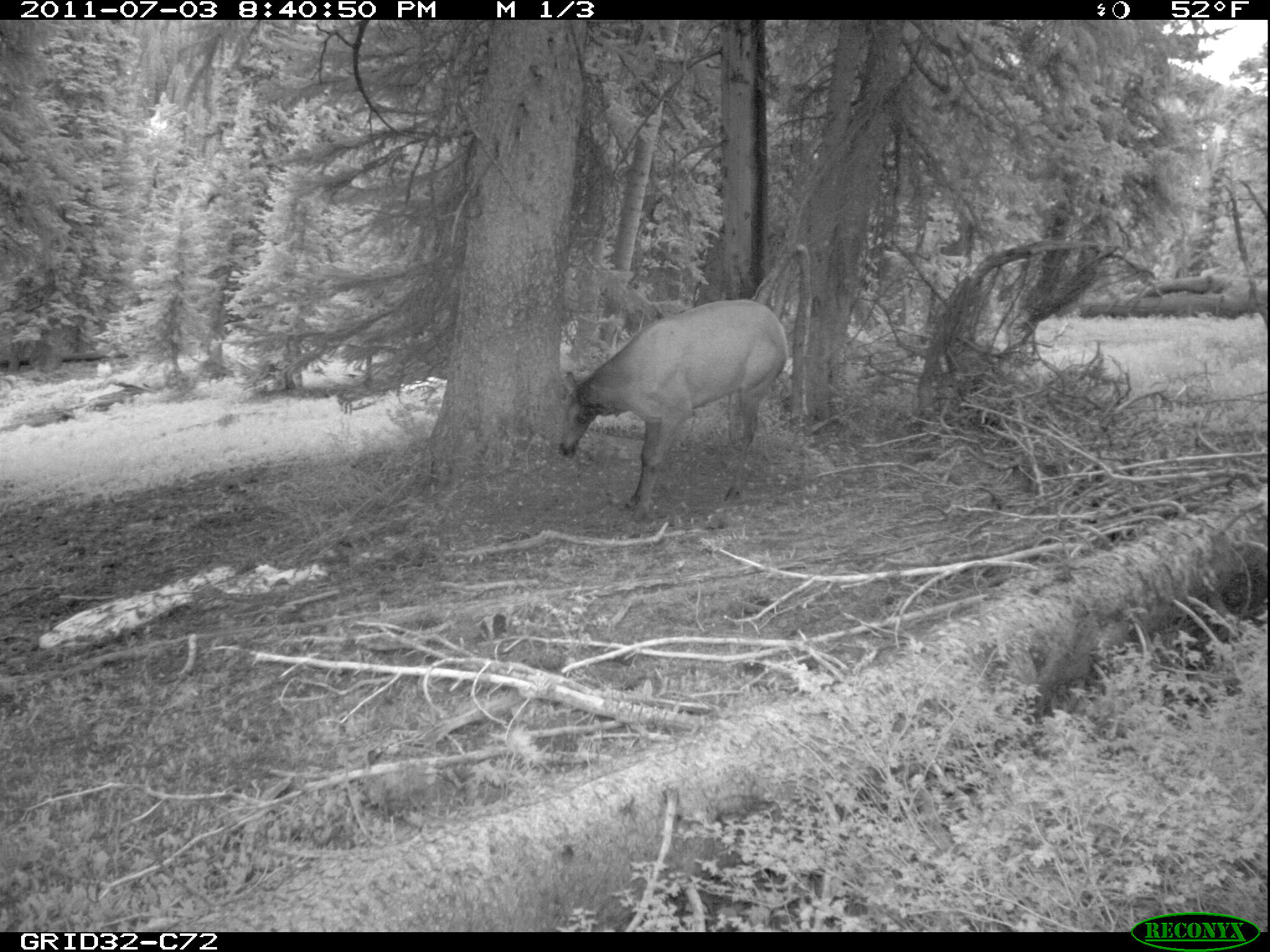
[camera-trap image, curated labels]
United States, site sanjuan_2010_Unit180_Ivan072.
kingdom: Animalia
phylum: Chordata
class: Mammalia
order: Artiodactyla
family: Cervidae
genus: Cervus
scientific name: Cervus elaphus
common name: red deer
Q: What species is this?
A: Cervus elaphus (red deer).